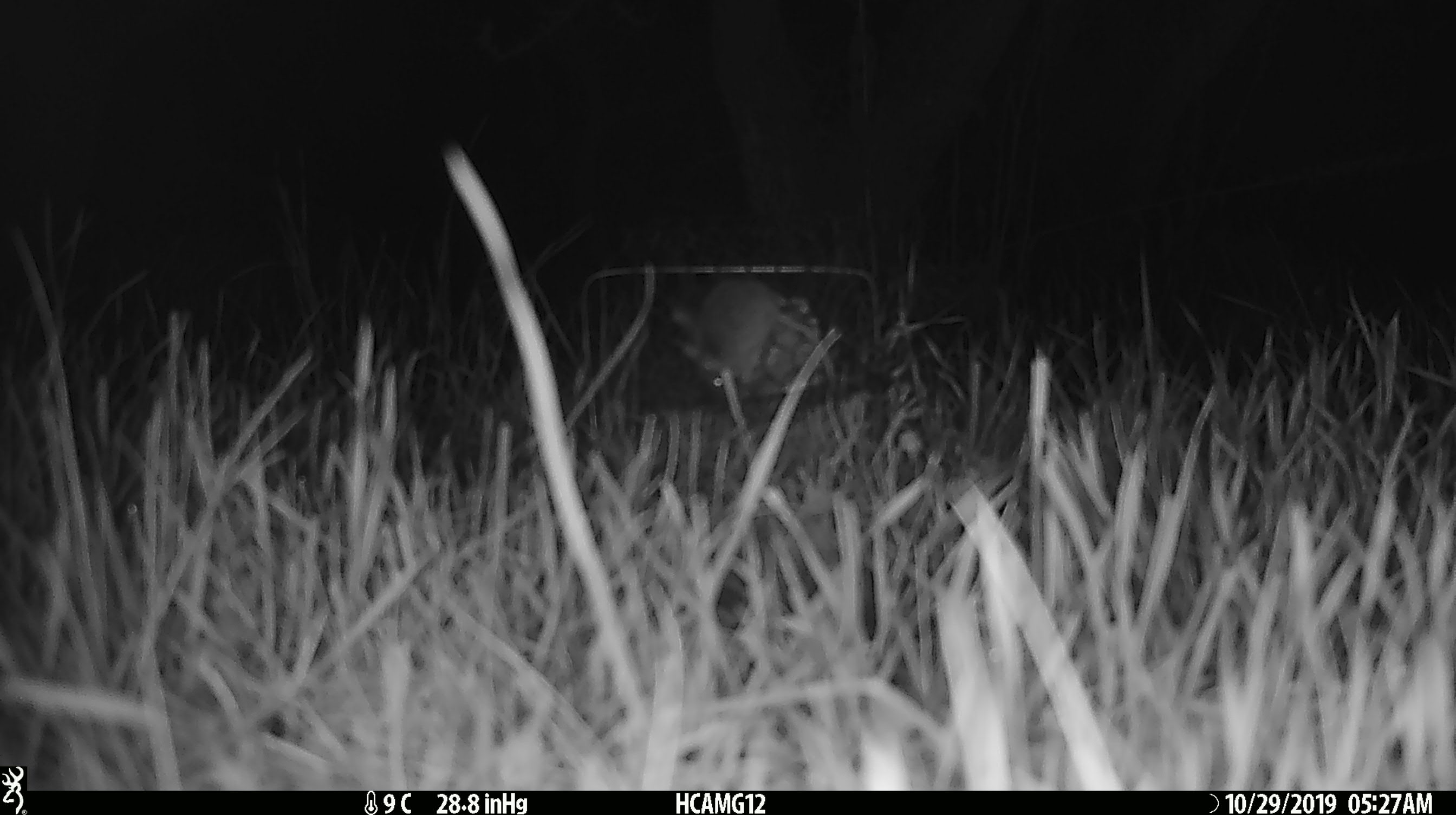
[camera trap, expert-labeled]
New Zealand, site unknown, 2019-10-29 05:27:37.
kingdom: Animalia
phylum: Chordata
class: Mammalia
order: Rodentia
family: Muridae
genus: Mus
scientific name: Mus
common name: mouse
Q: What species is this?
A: Mouse (Mus).